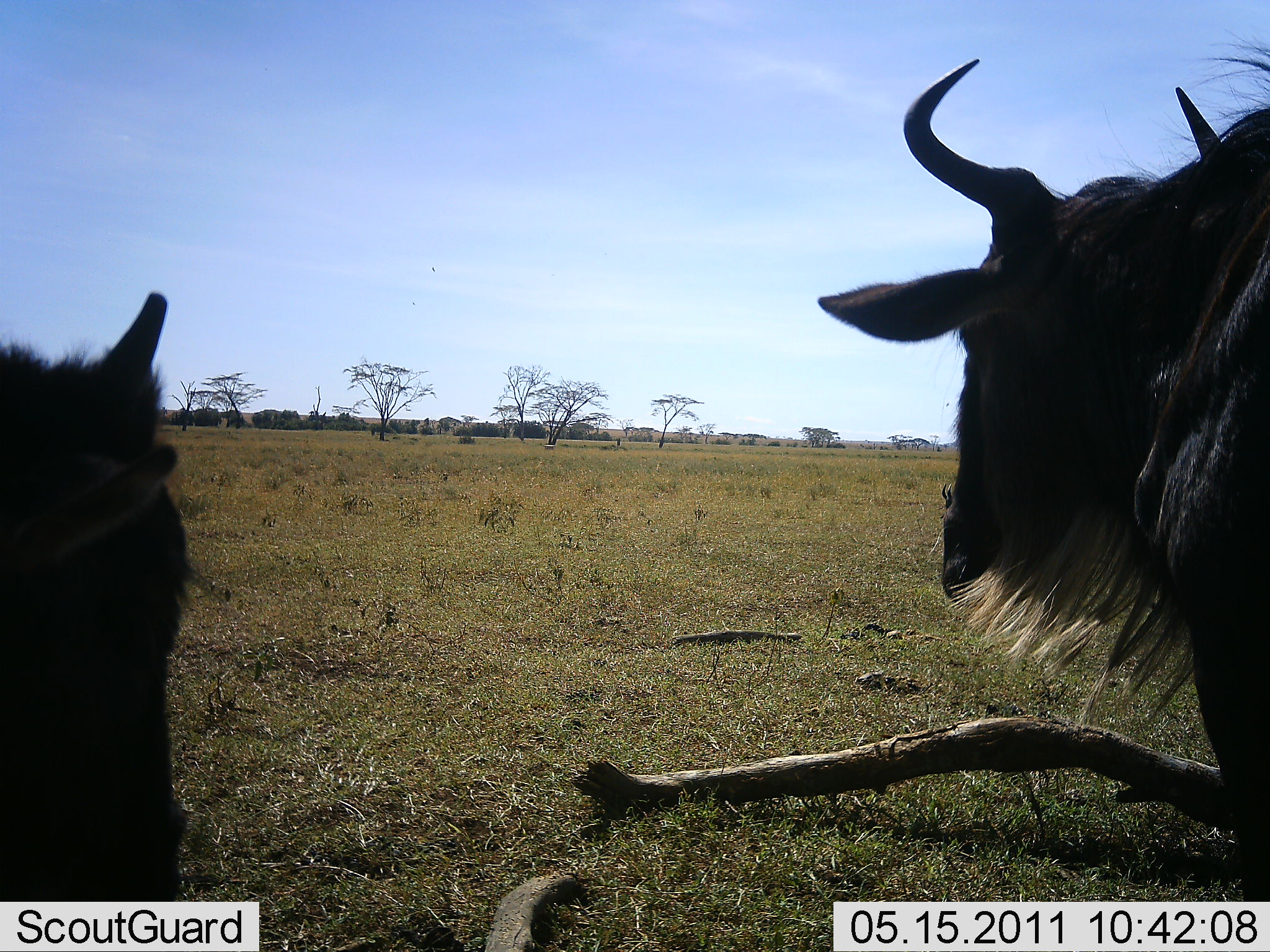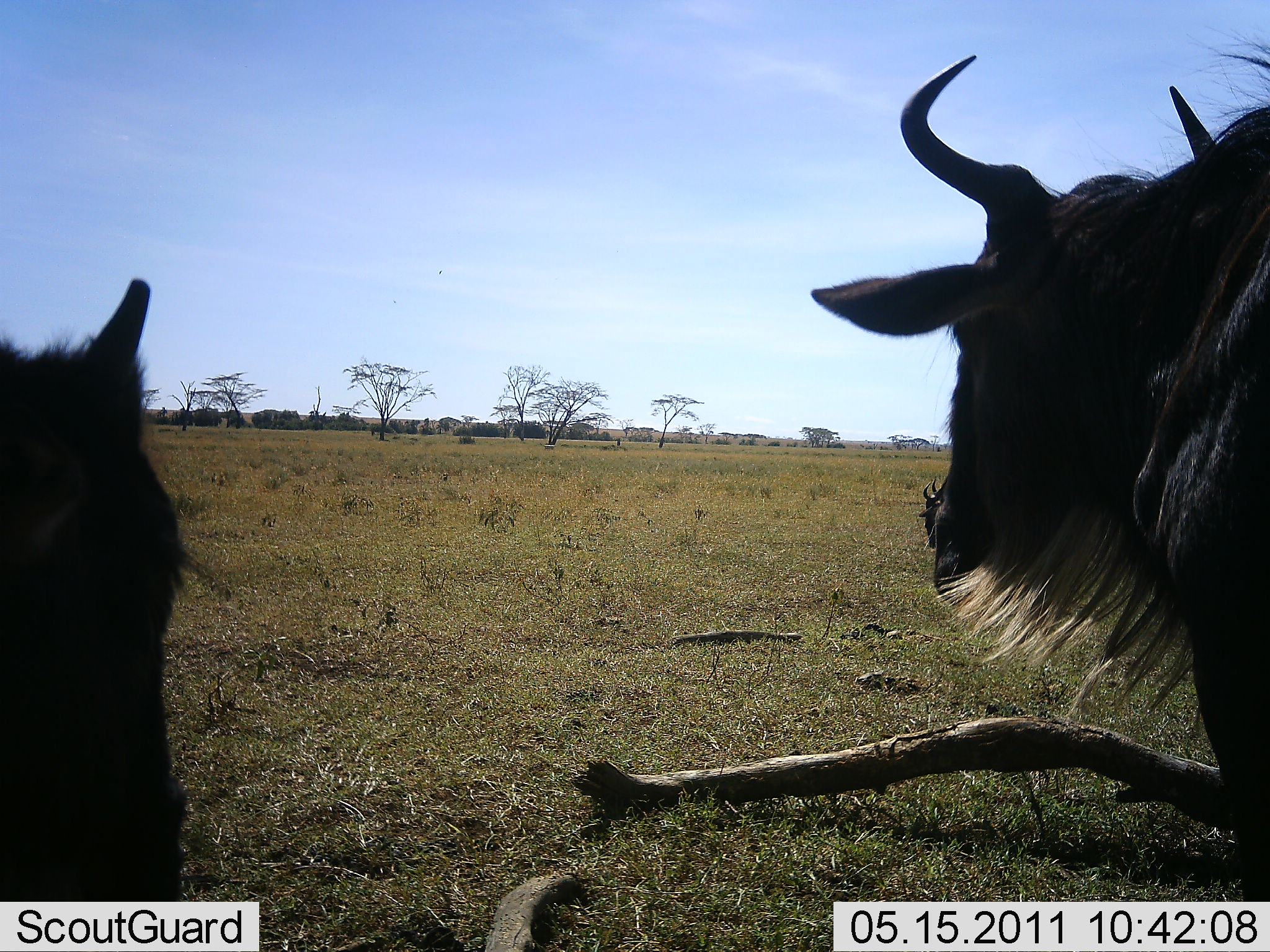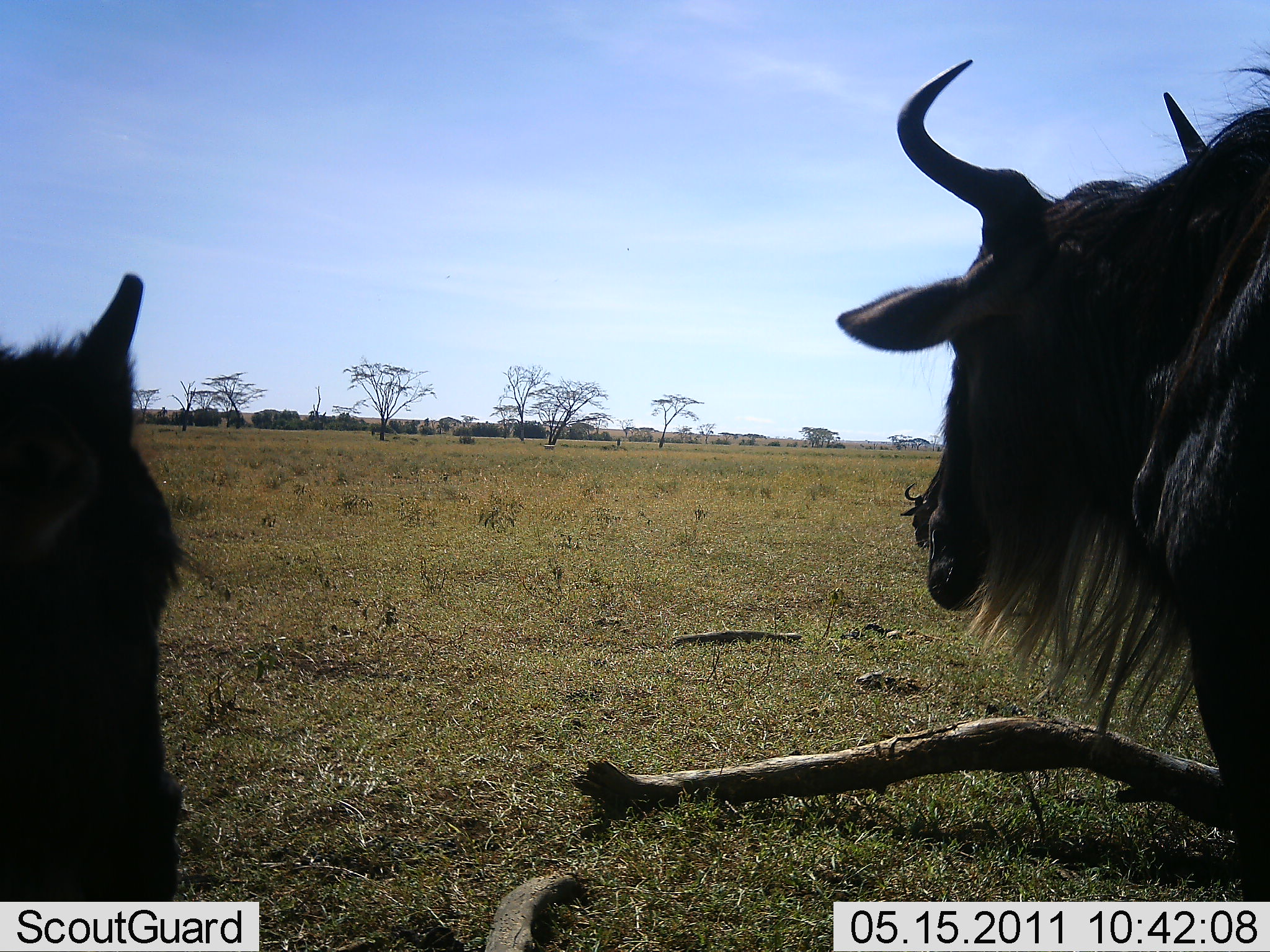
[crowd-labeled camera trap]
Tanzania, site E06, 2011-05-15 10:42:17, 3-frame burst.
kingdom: Animalia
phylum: Chordata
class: Mammalia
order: Artiodactyla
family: Bovidae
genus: Connochaetes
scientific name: Connochaetes taurinus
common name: blue wildebeest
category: wildebeest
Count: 3.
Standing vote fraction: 75%.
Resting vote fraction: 17%.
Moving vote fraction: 0%.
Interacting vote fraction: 0%.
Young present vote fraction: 17%.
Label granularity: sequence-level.